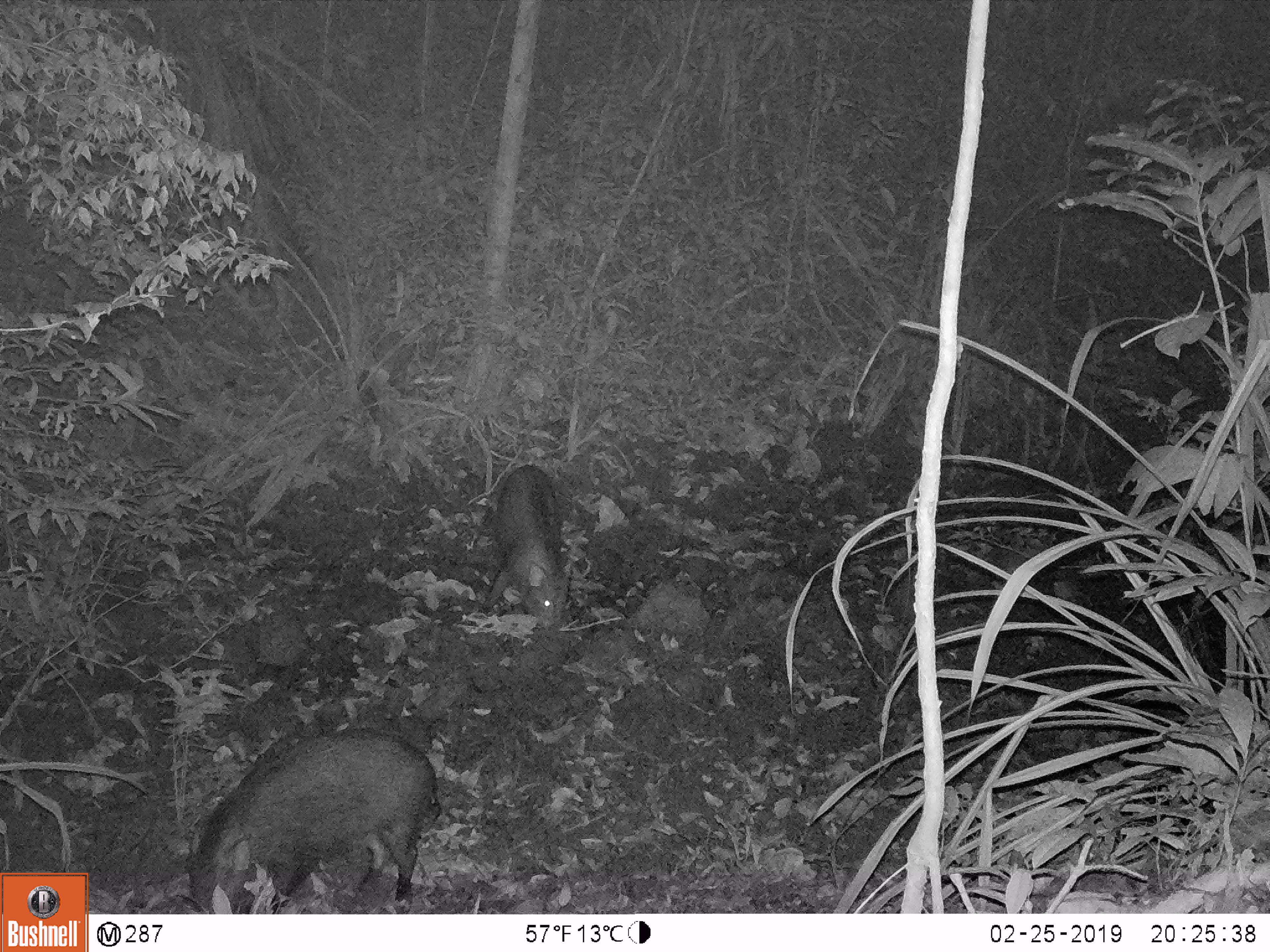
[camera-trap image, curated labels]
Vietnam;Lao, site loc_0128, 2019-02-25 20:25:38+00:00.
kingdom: Animalia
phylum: Chordata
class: Mammalia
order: Artiodactyla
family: Suidae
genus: Sus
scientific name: Sus scrofa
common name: eurasian wild pig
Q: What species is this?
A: Eurasian wild pig (Sus scrofa).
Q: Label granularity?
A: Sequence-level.